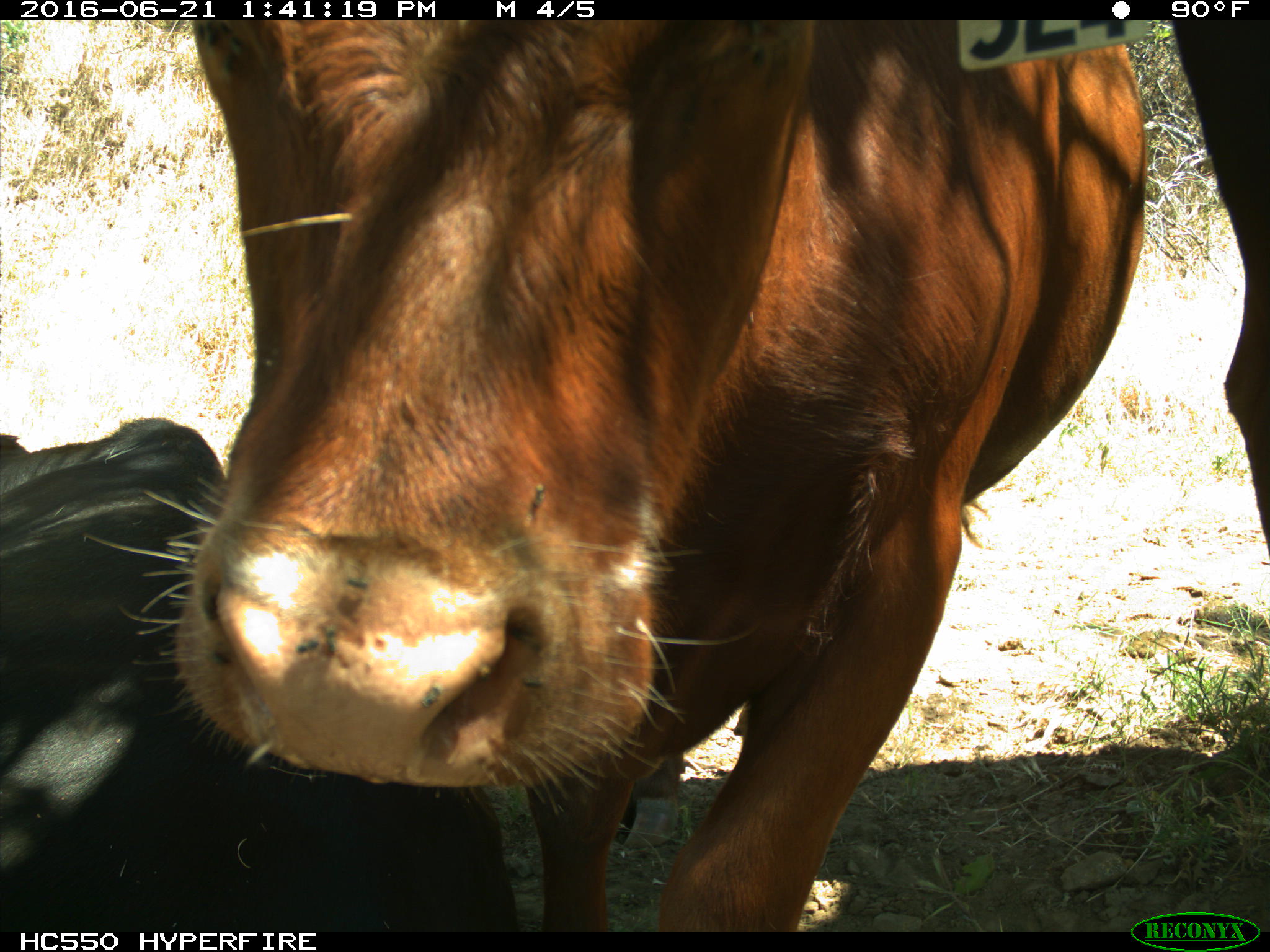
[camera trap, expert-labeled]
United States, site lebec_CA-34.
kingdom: Animalia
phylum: Chordata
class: Mammalia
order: Artiodactyla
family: Bovidae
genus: Bos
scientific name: Bos taurus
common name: domestic cow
Bos taurus (domestic cow).